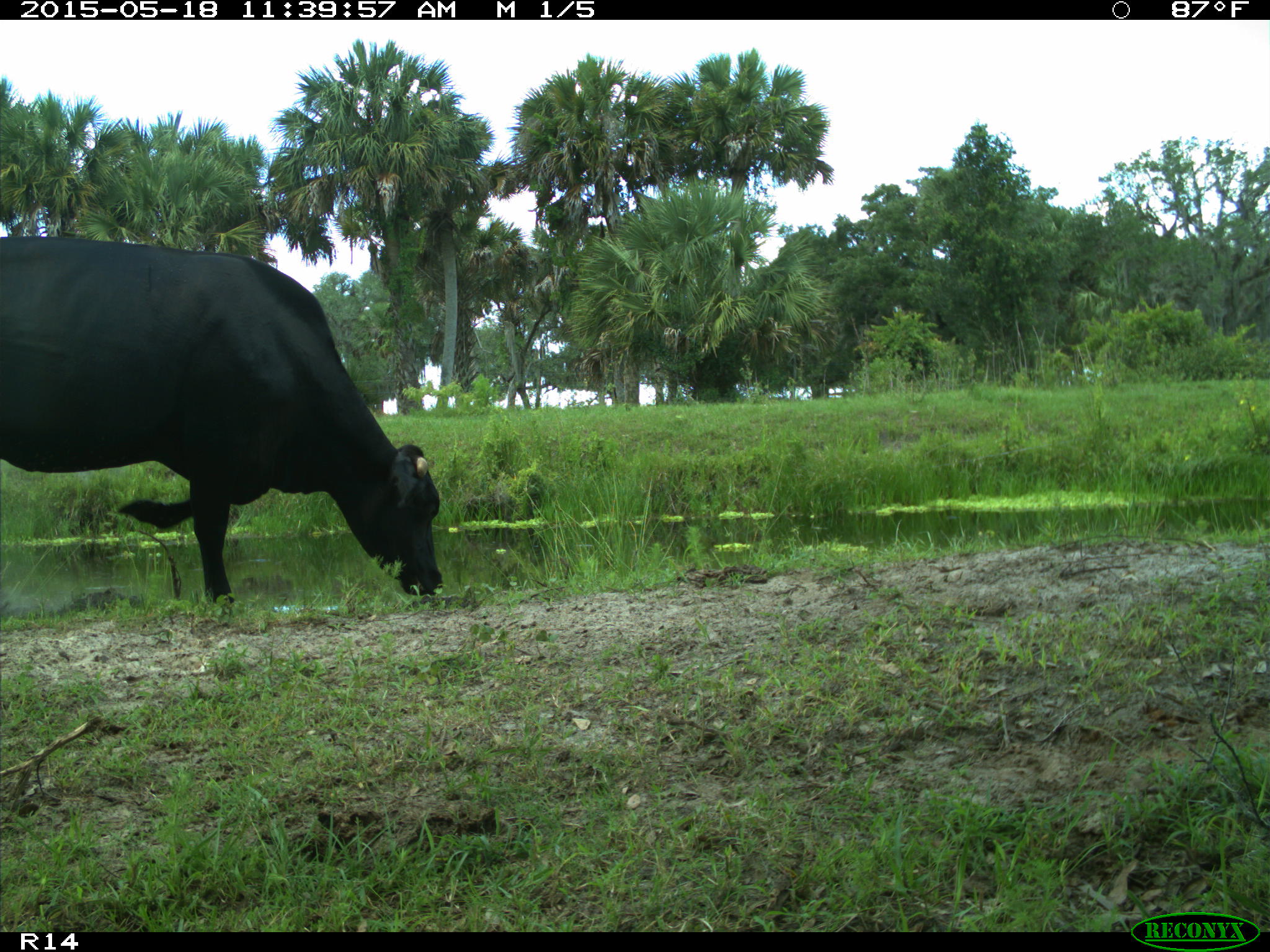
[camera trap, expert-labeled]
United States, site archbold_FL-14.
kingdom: Animalia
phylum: Chordata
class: Mammalia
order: Artiodactyla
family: Bovidae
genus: Bos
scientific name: Bos taurus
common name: domestic cow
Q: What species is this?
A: Bos taurus (domestic cow).